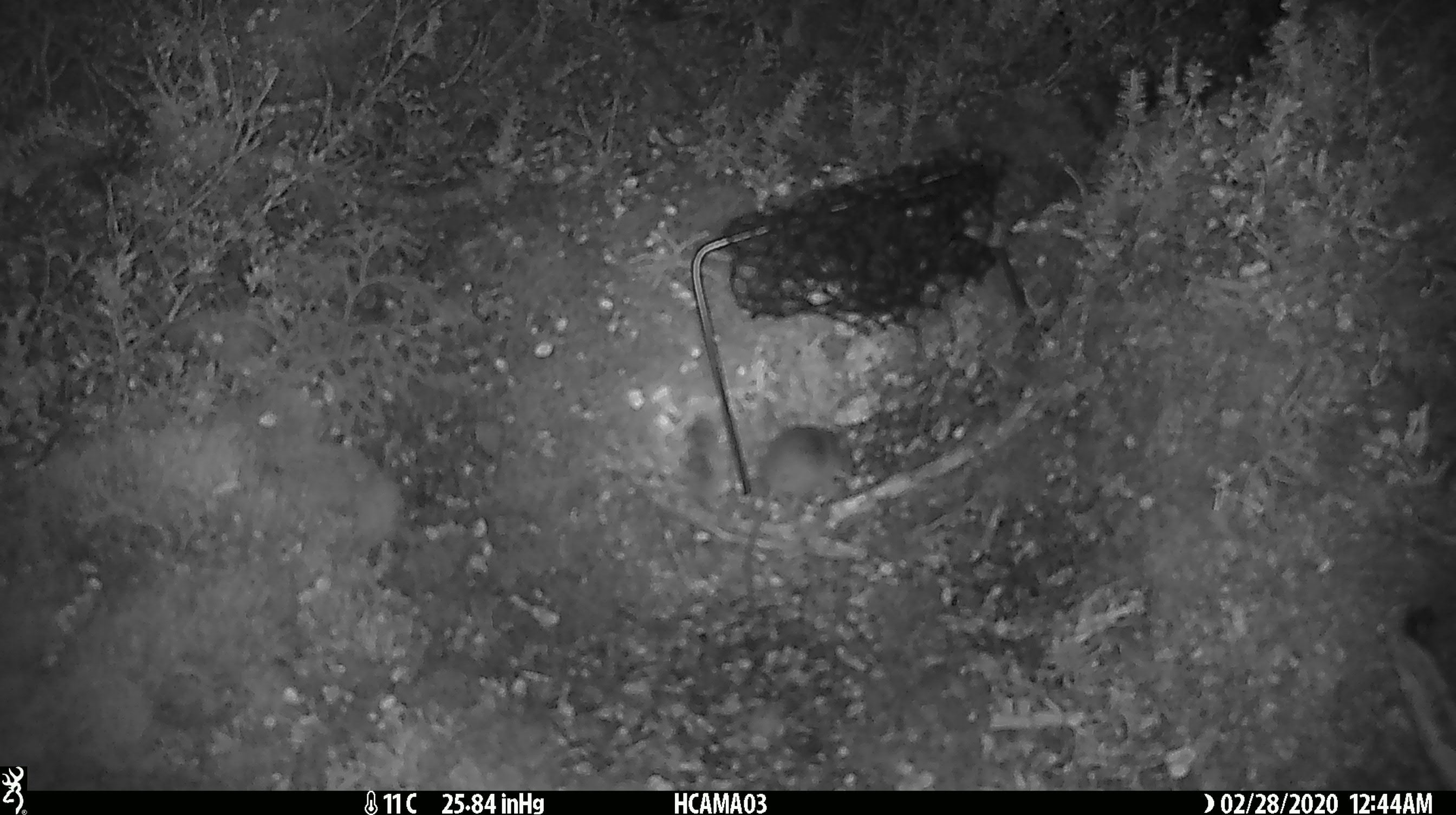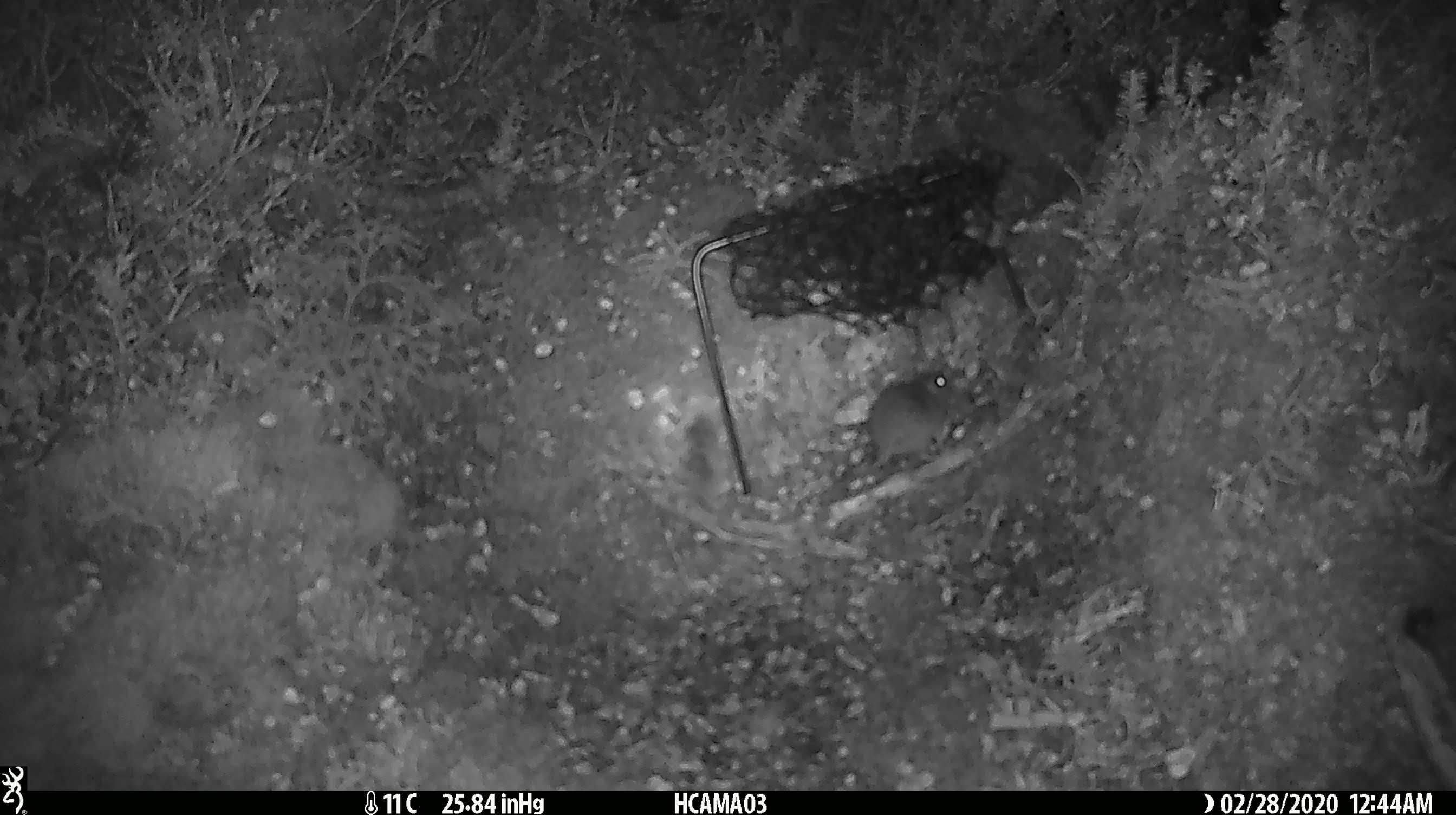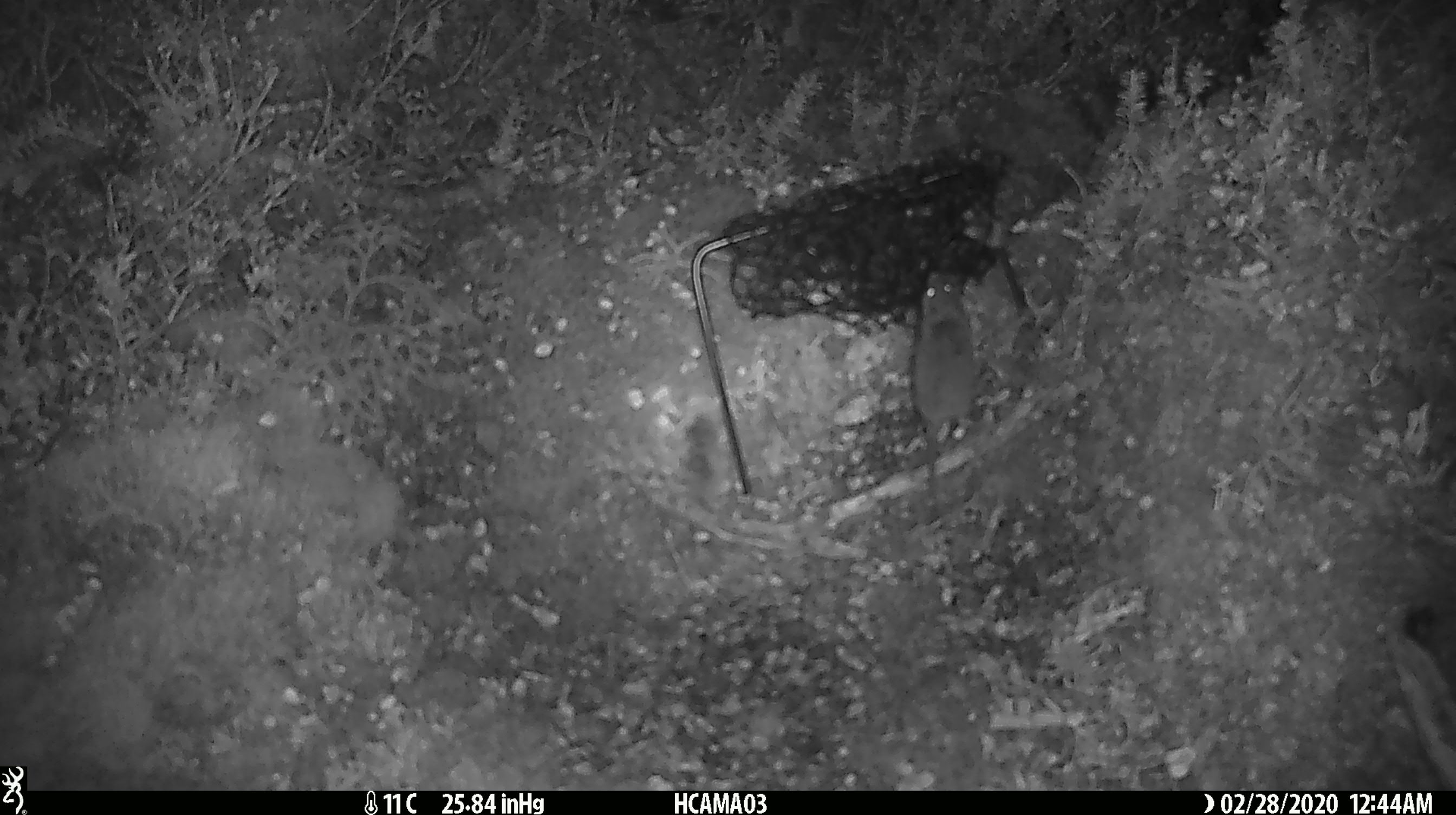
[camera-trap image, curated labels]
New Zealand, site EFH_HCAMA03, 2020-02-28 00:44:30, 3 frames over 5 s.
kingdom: Animalia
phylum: Chordata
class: Mammalia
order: Rodentia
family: Muridae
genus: Mus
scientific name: Mus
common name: mouse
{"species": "mouse (Mus)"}